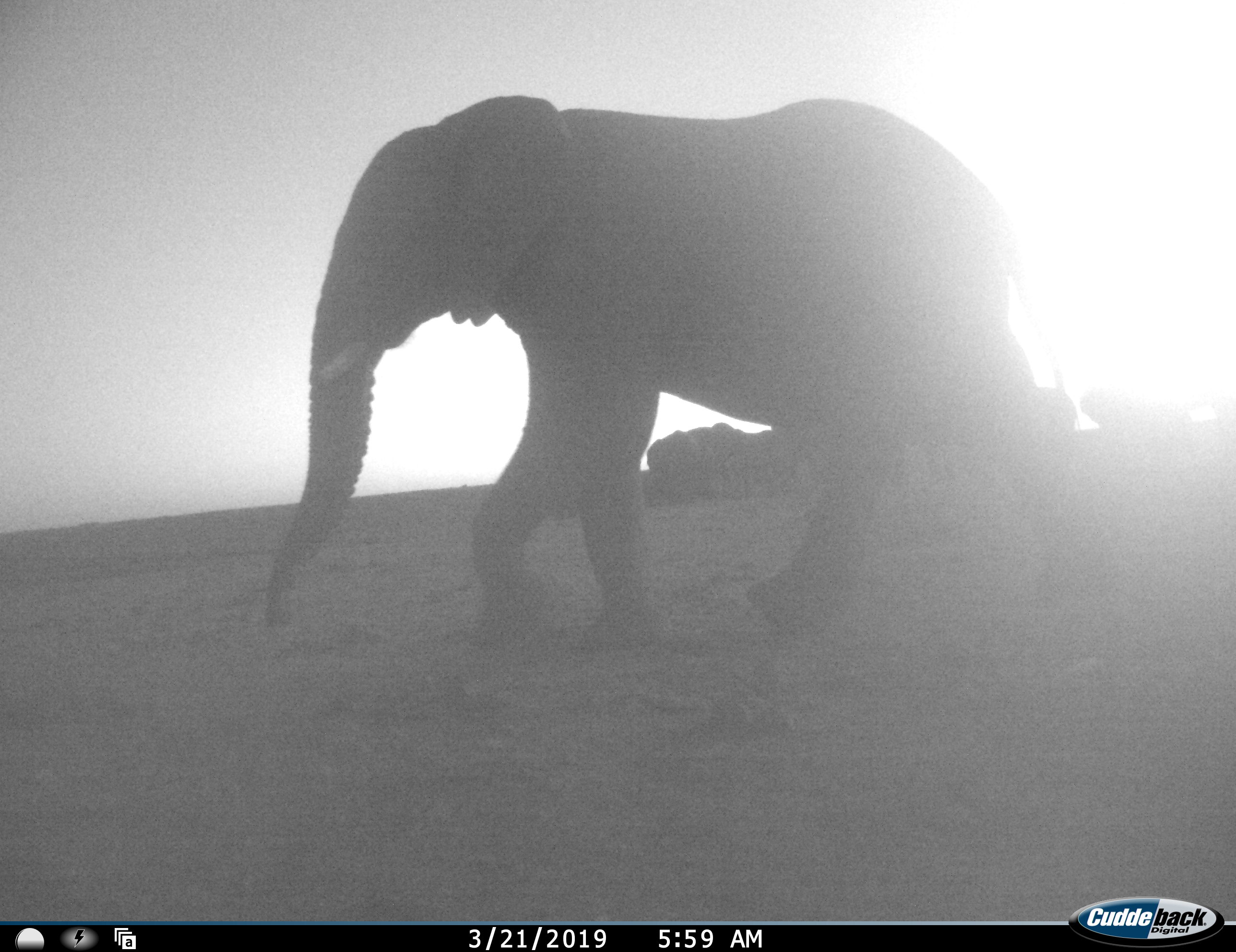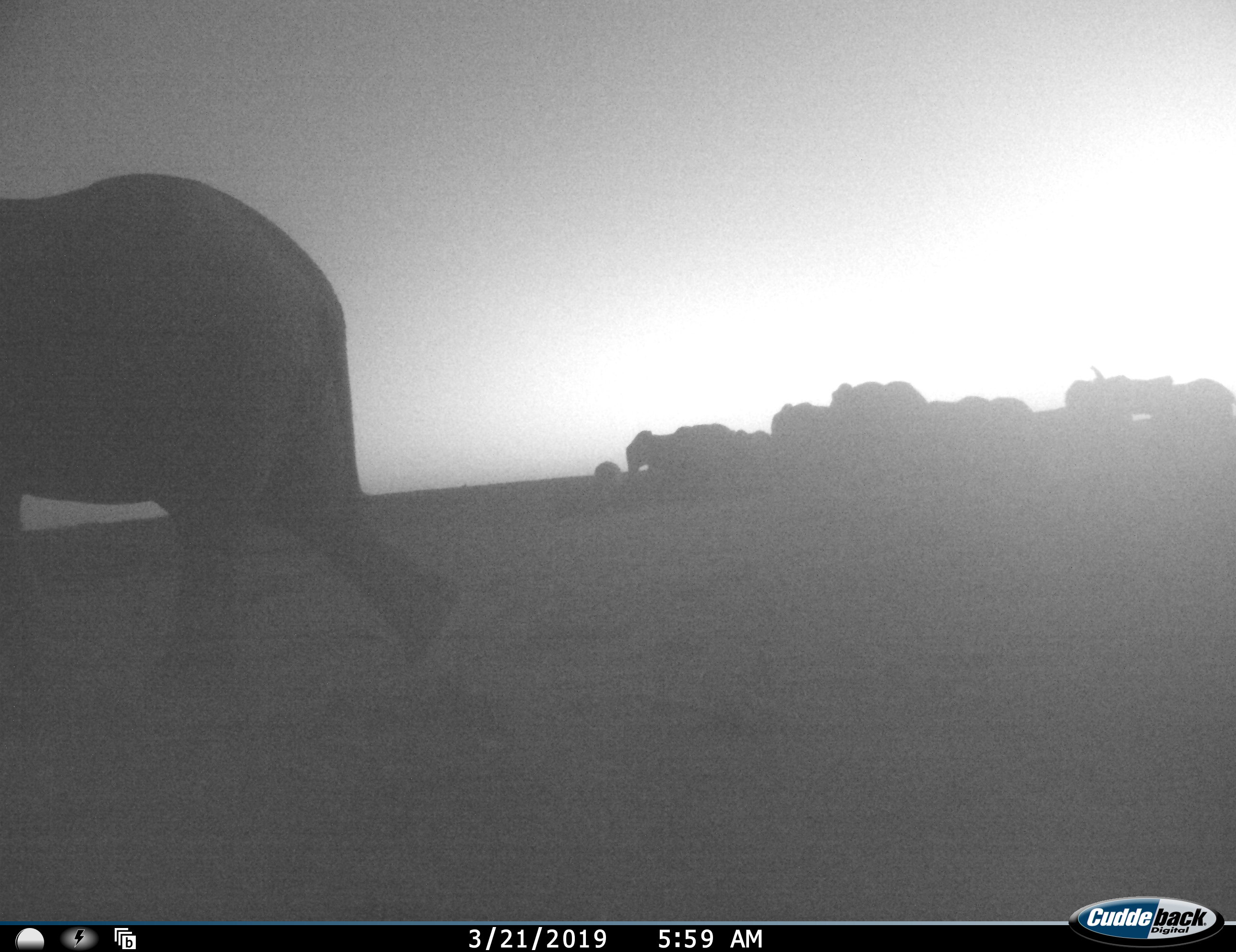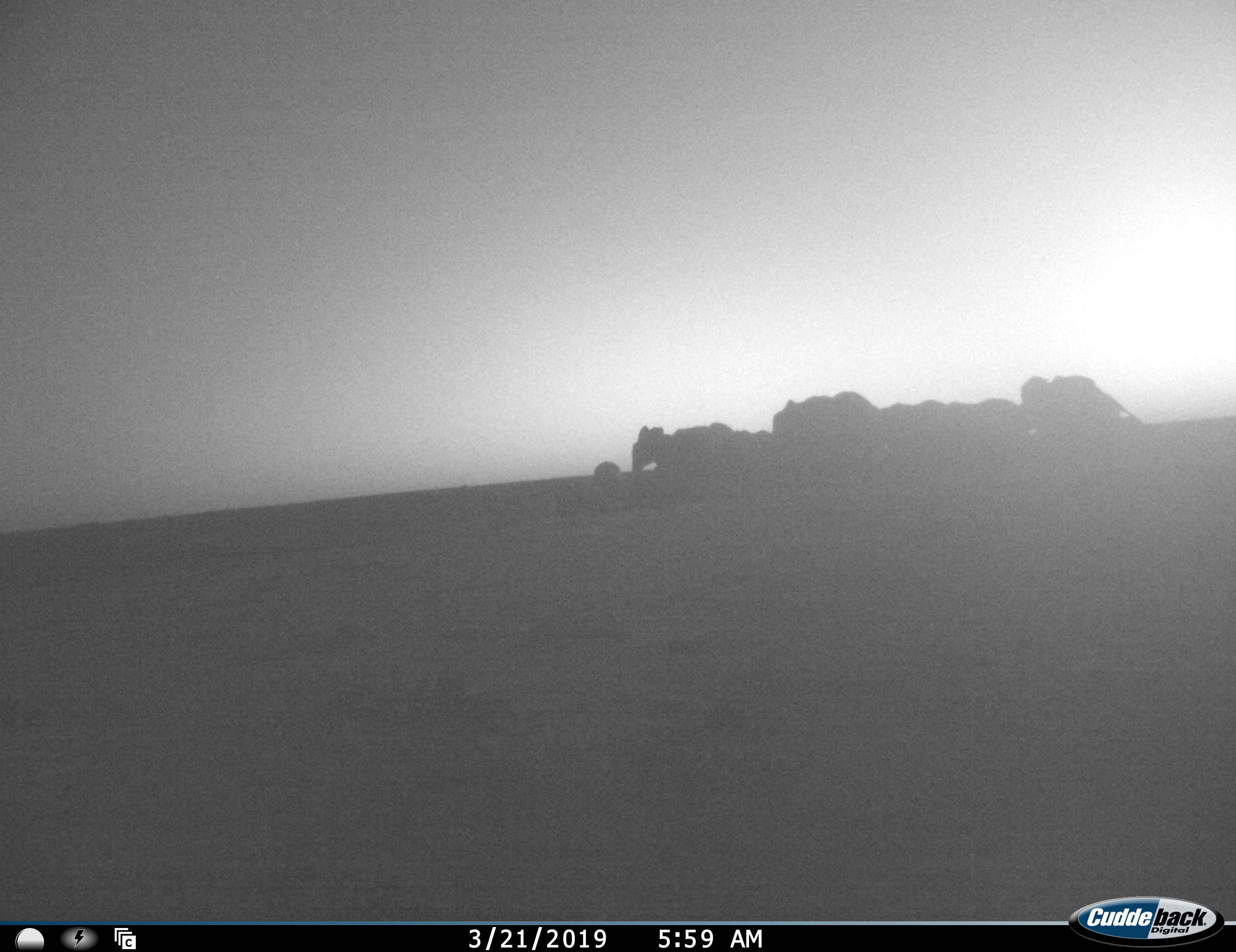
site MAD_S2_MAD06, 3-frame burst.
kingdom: Animalia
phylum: Chordata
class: Mammalia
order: Proboscidea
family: Elephantidae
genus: Loxodonta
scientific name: Loxodonta africana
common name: african bush elephant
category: elephant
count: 11-50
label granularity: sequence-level